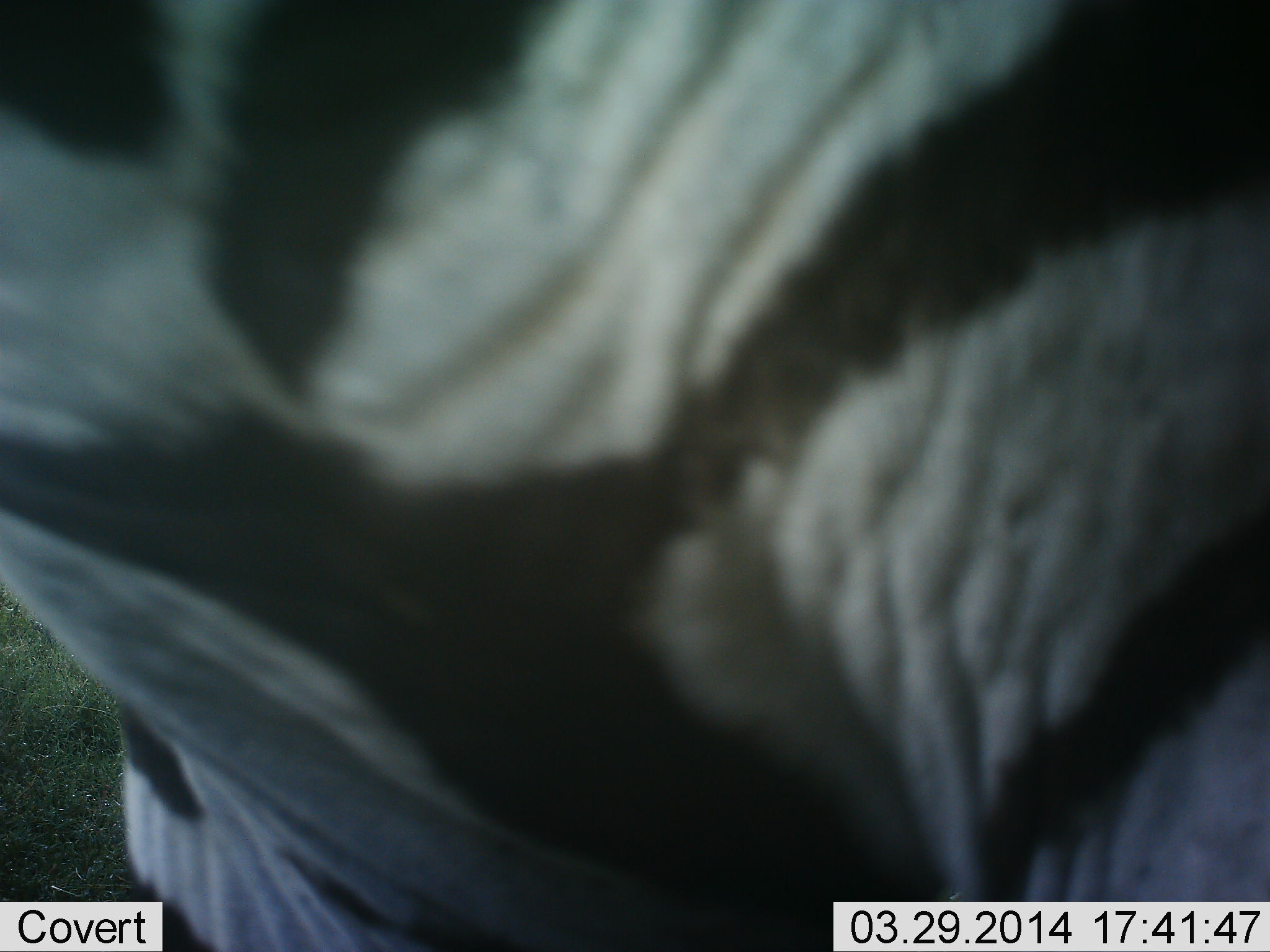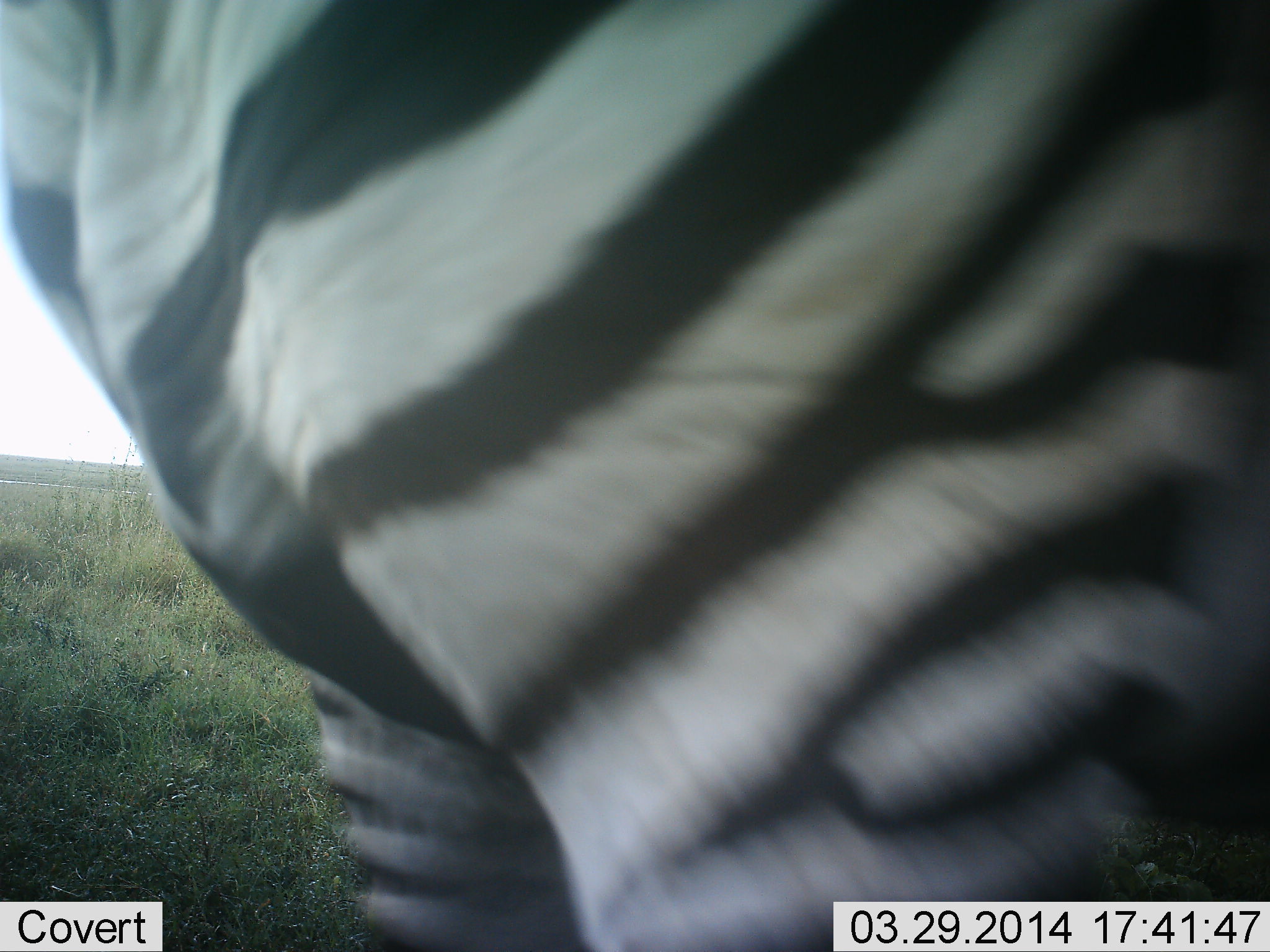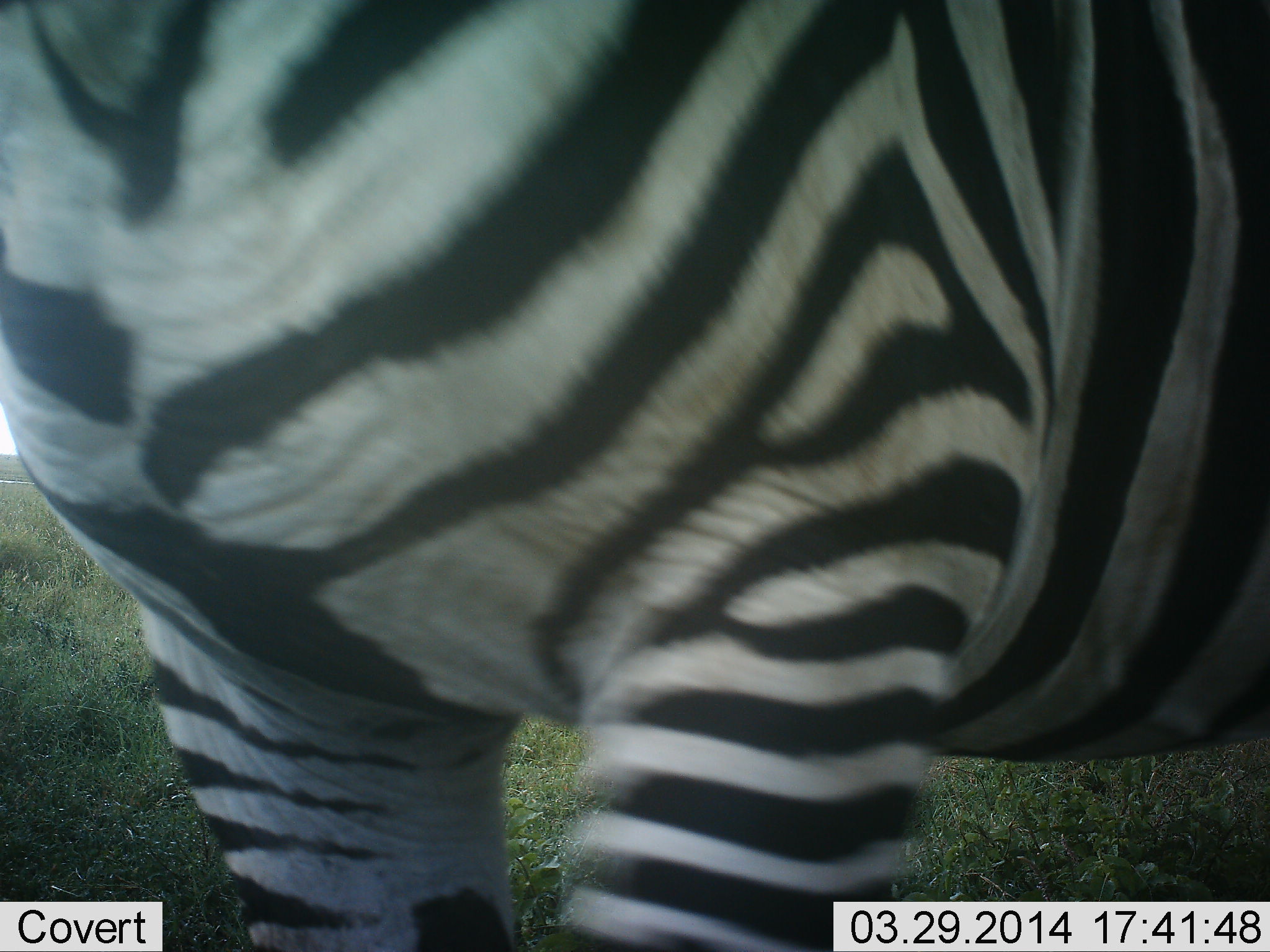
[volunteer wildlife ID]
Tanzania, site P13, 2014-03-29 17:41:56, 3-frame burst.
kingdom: Animalia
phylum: Chordata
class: Mammalia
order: Perissodactyla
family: Equidae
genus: Equus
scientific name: Equus quagga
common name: plains zebra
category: zebra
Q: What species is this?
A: Zebra (plains zebra) (Equus quagga).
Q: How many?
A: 1.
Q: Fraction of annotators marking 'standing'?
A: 55%.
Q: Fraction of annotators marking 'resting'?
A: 9%.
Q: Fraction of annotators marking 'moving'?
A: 55%.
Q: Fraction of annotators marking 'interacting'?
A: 0%.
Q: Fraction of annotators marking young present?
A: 0%.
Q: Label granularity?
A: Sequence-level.